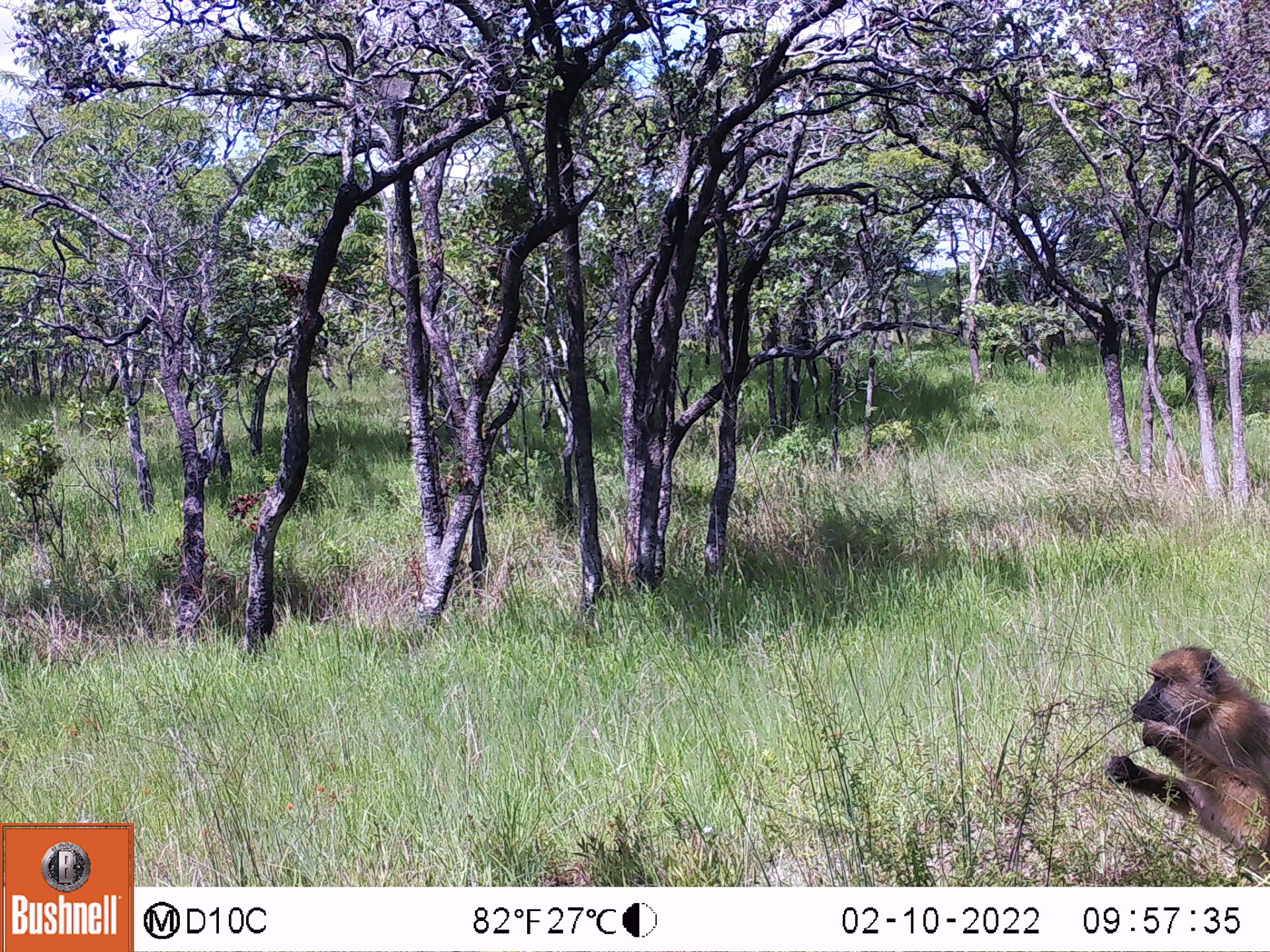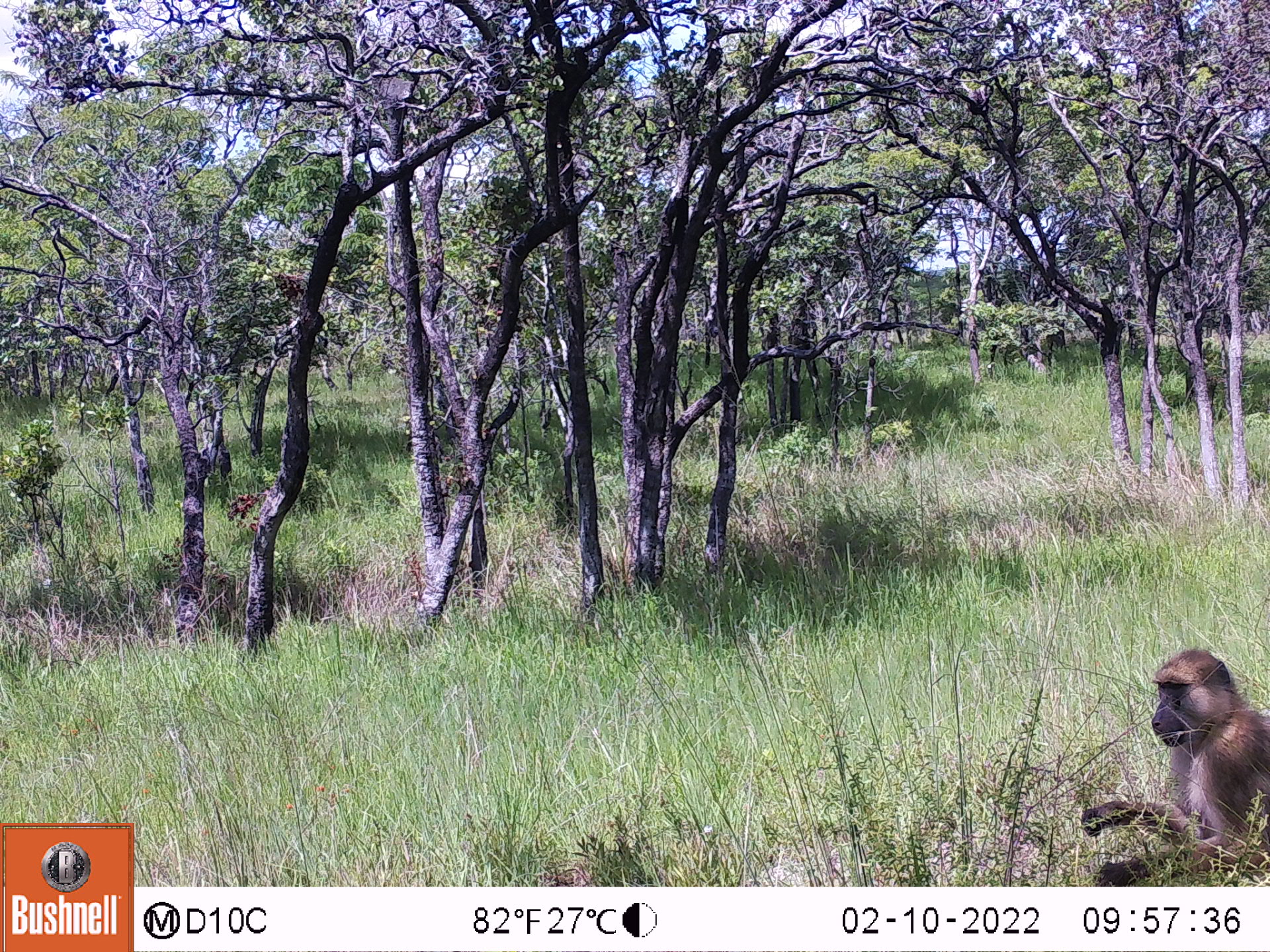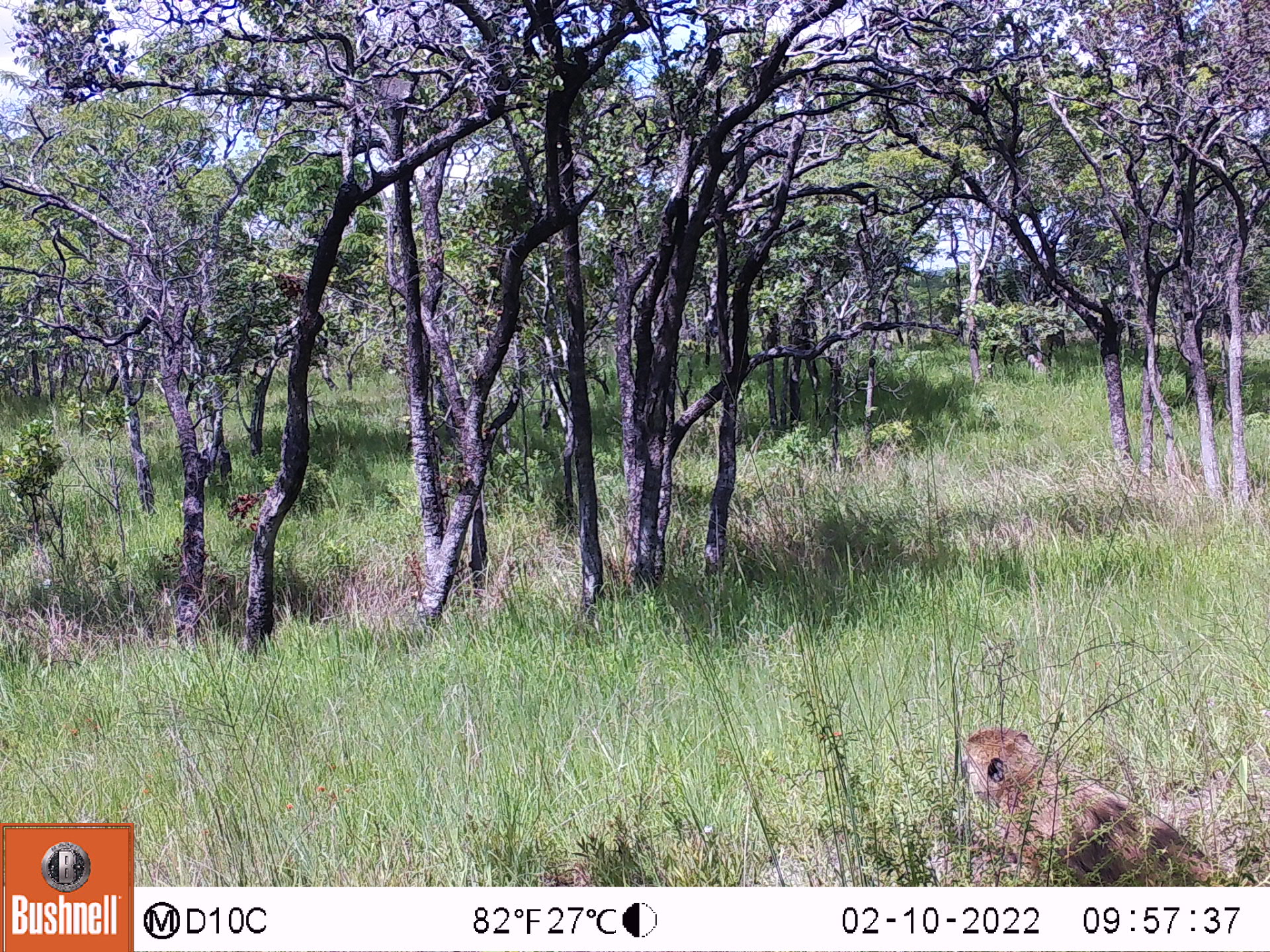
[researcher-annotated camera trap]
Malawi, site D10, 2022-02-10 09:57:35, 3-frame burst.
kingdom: Animalia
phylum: Chordata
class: Mammalia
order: Primates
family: Cercopithecidae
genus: Papio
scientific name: Papio cynocephalus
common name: yellow baboon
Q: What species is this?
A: Yellow baboon (Papio cynocephalus).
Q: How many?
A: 1.